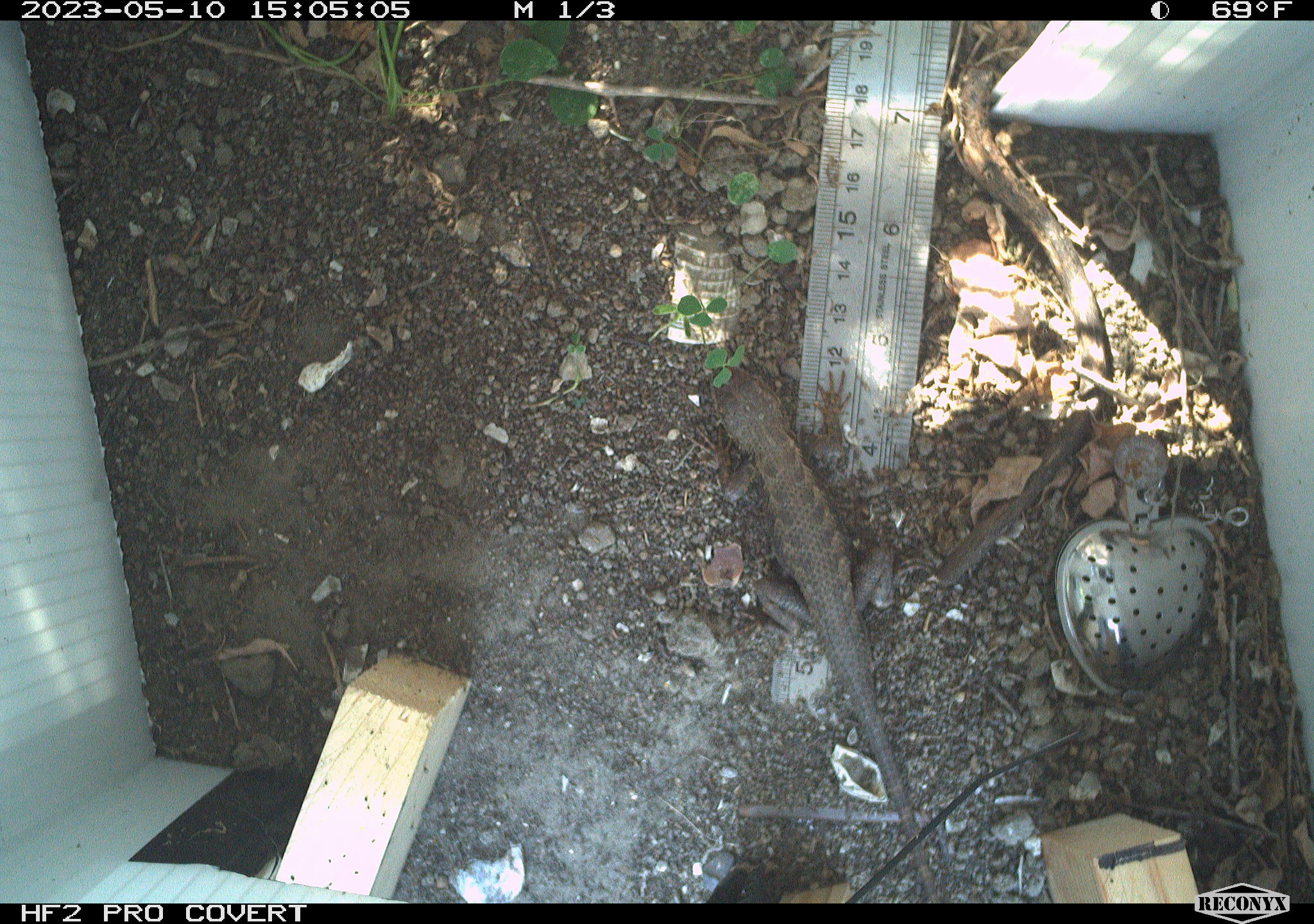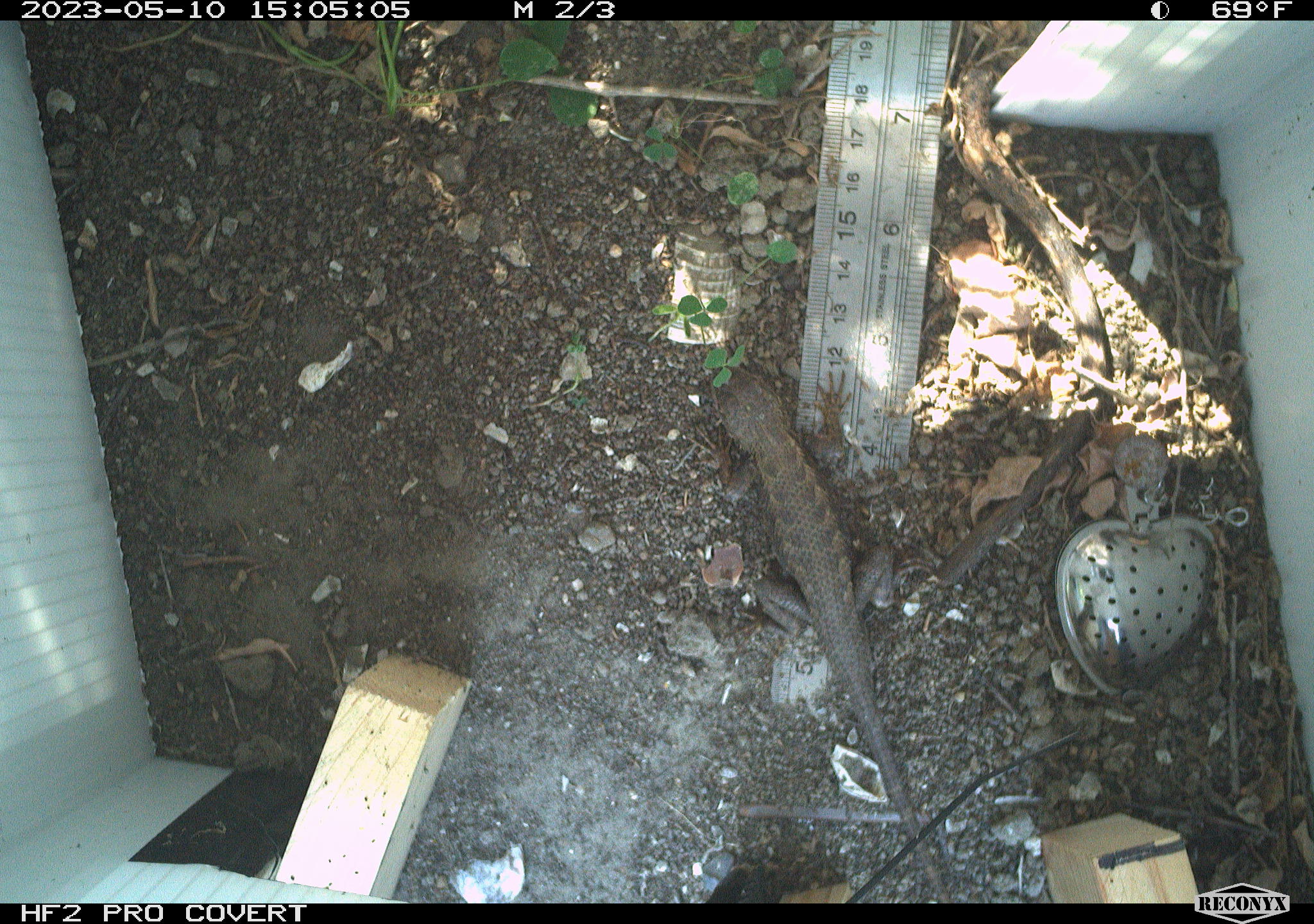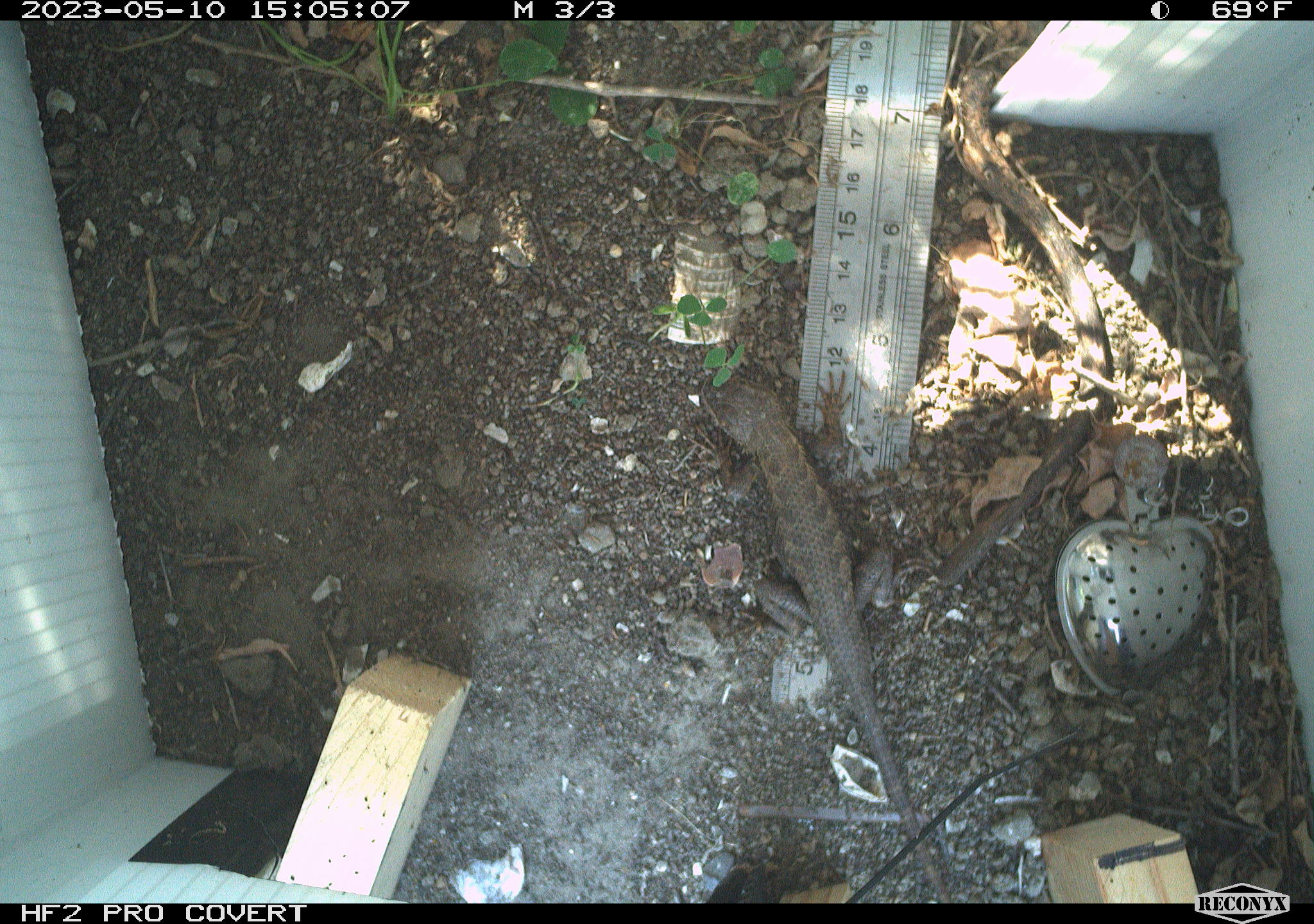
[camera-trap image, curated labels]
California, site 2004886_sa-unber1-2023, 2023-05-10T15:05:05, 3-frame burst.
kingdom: Animalia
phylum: Chordata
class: Reptilia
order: Squamata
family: Phrynosomatidae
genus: Sceloporus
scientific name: Sceloporus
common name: spiny lizards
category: sceloporus species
Sceloporus species (spiny lizards) (Sceloporus).